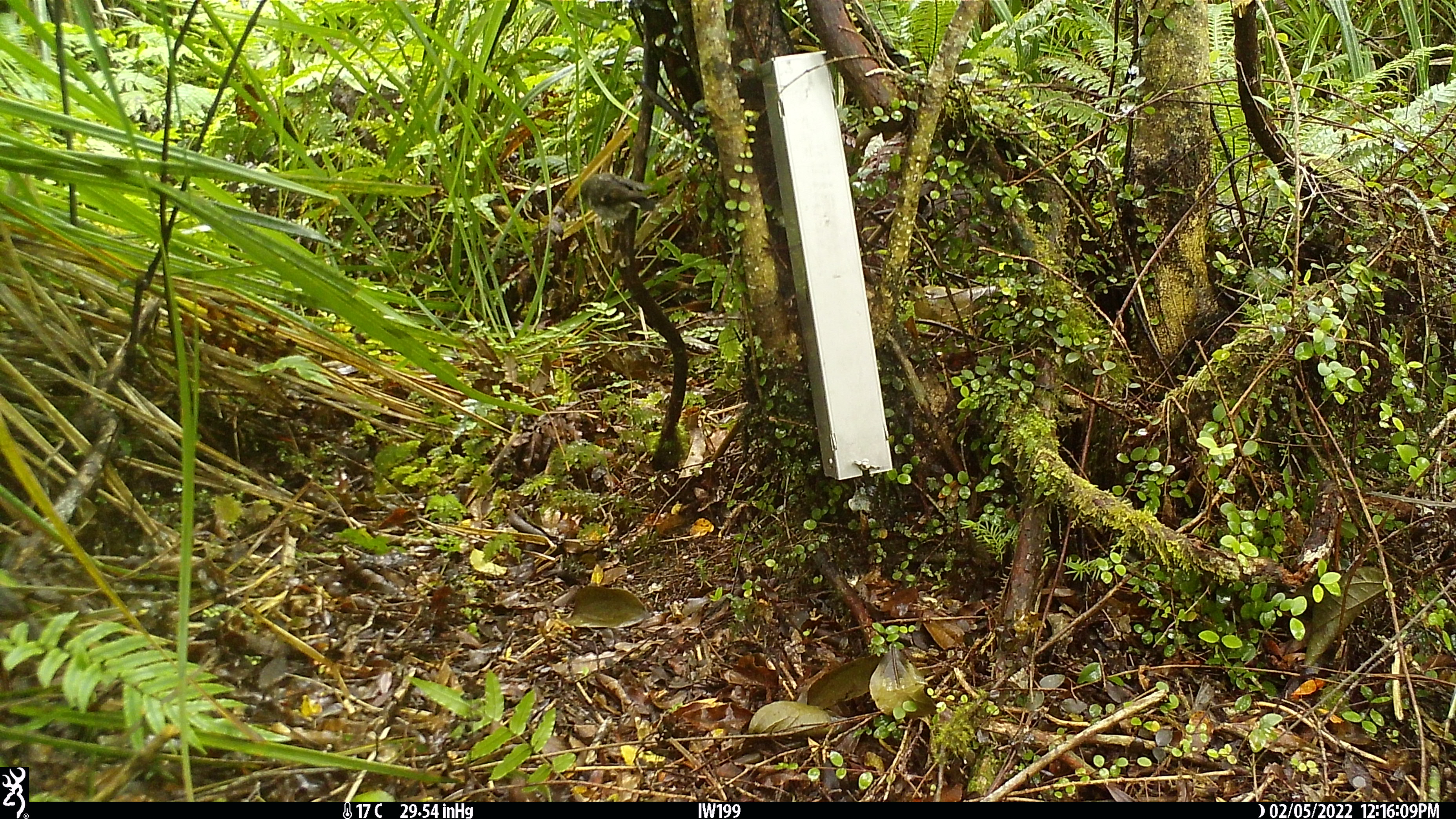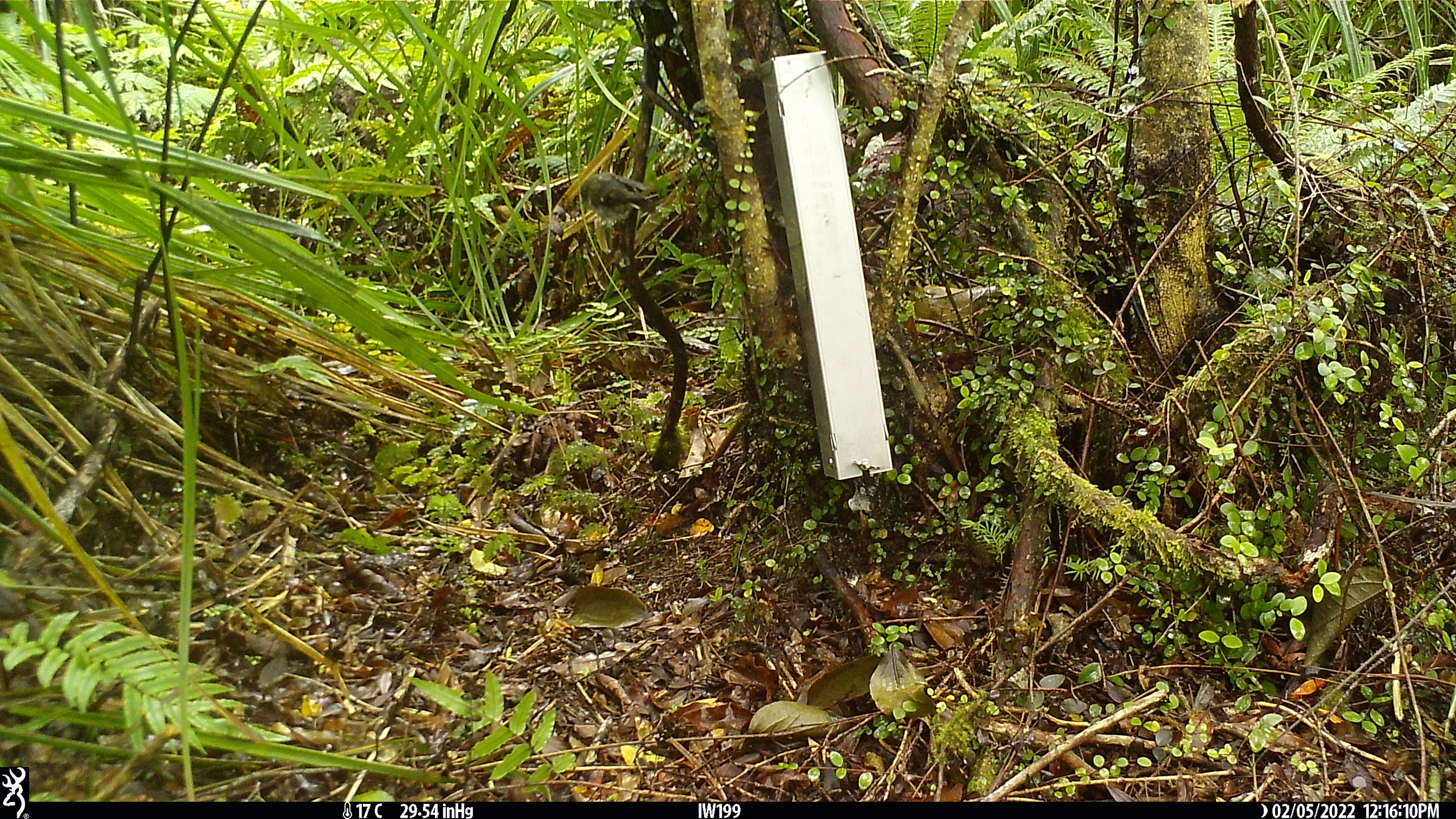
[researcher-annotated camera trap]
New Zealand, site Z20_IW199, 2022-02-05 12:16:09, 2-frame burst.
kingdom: Animalia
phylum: Chordata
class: Aves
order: Passeriformes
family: Petroicidae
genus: Petroica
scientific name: Petroica macrocephala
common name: tomtit